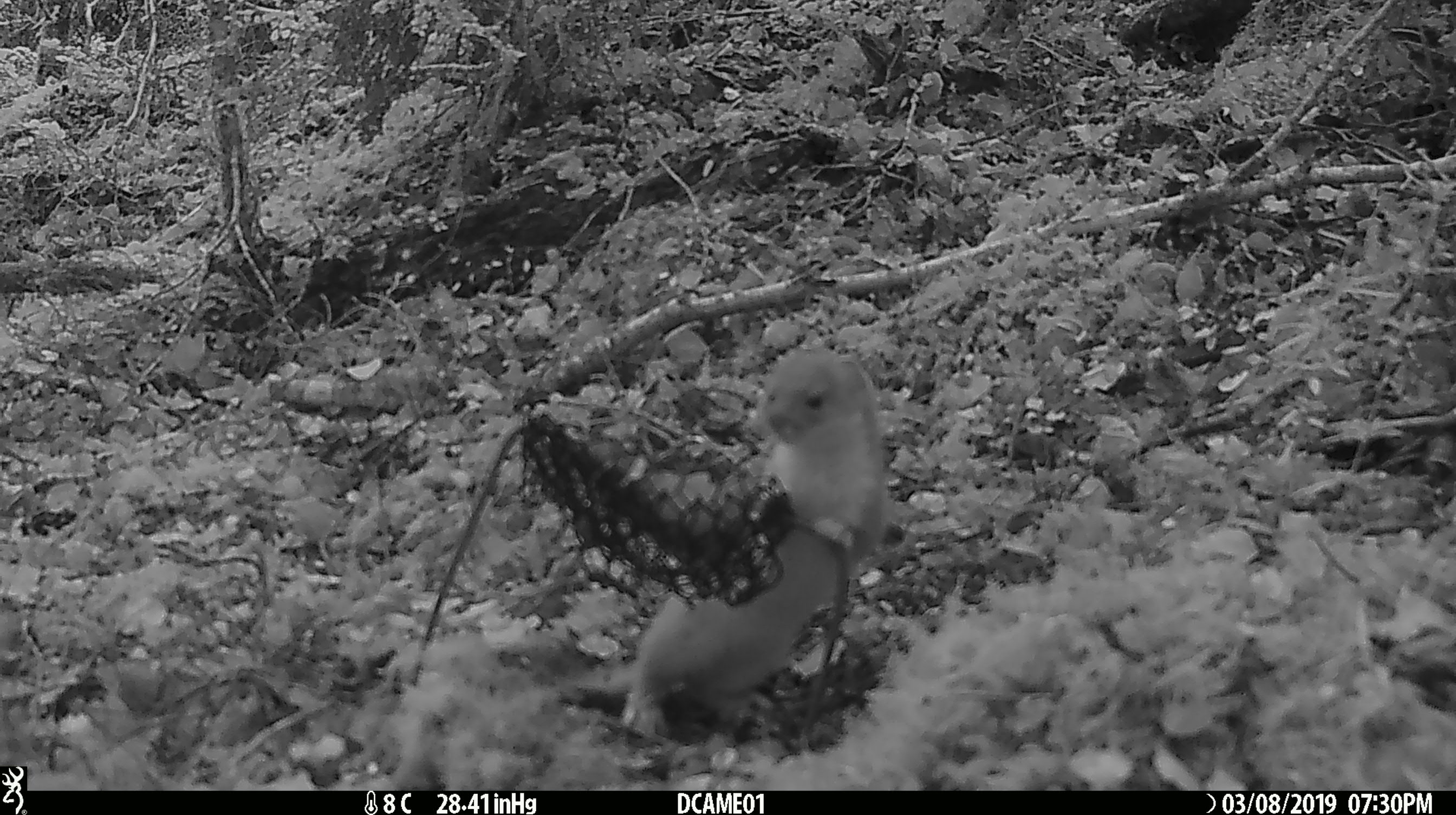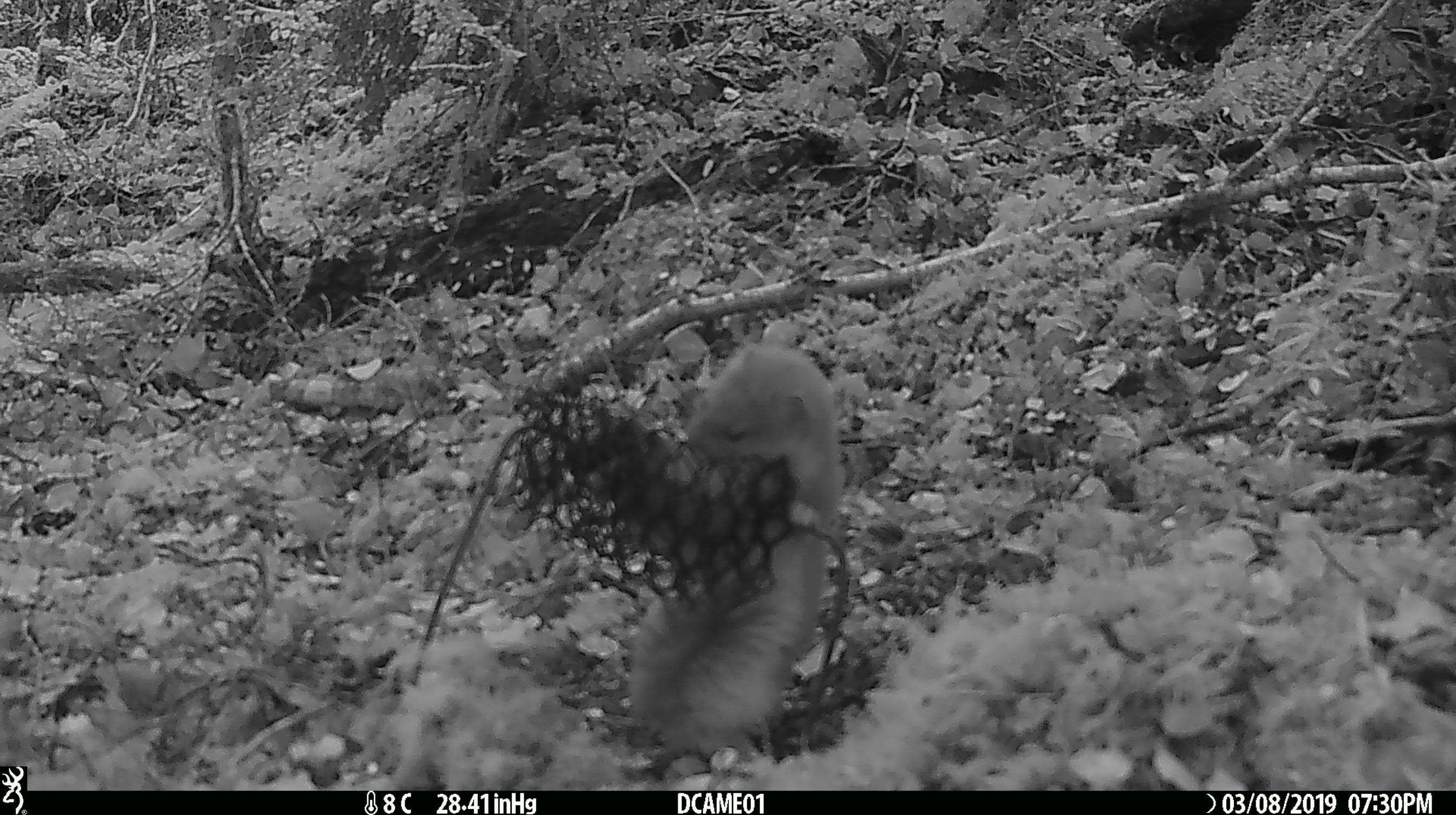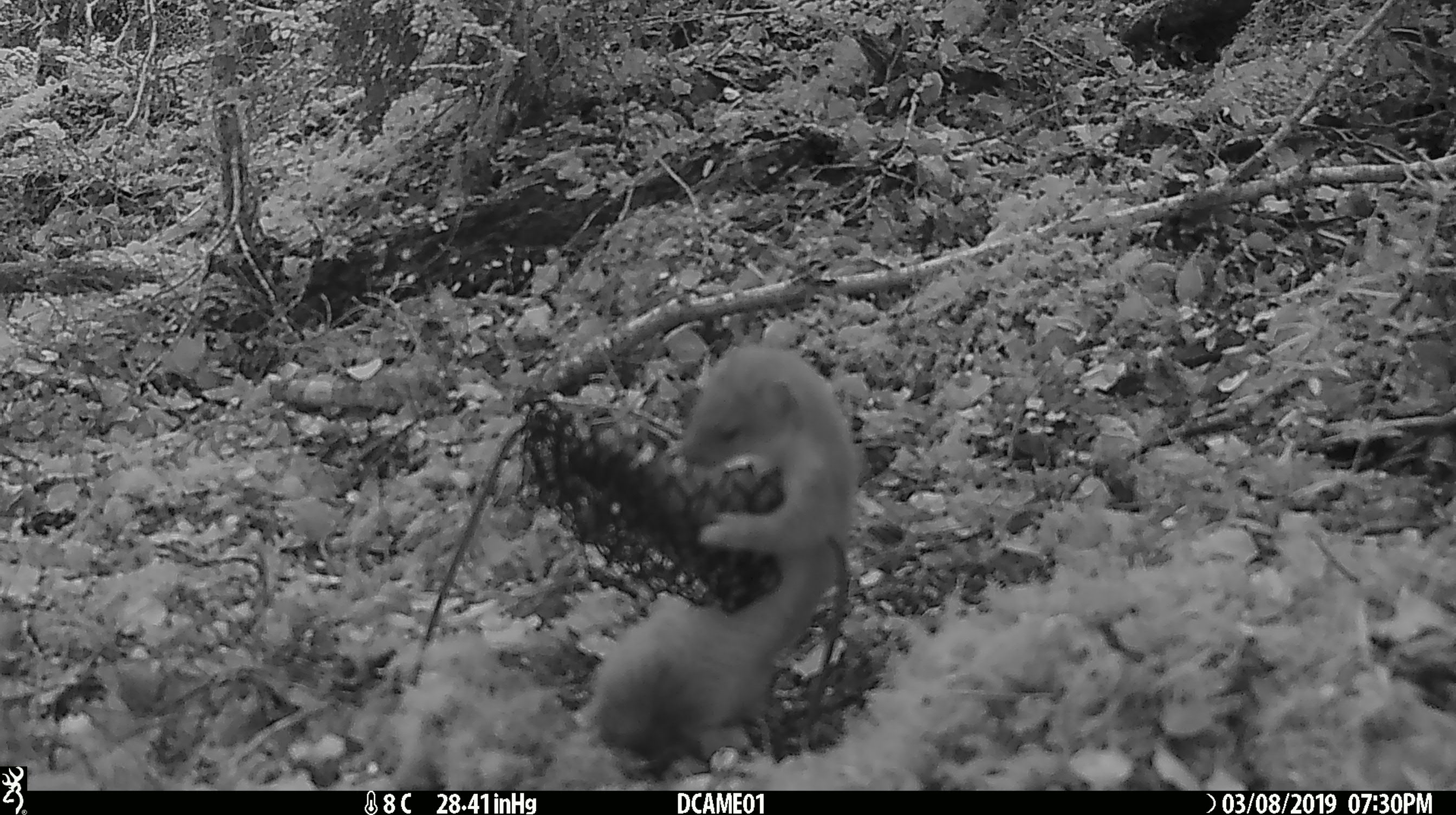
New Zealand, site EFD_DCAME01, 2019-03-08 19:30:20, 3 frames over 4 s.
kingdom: Animalia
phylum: Chordata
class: Mammalia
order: Carnivora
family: Mustelidae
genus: Mustela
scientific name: Mustela erminea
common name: stoat